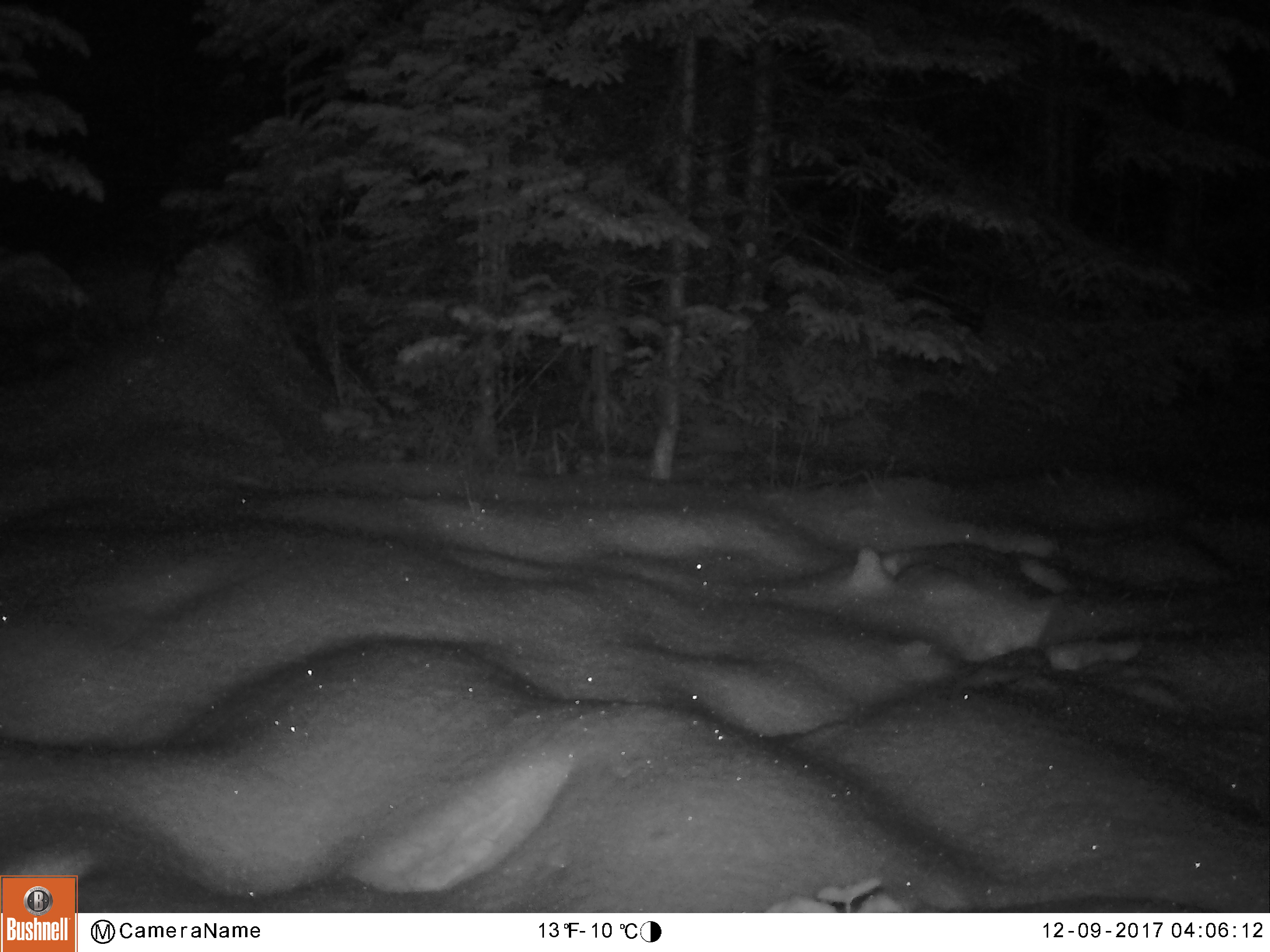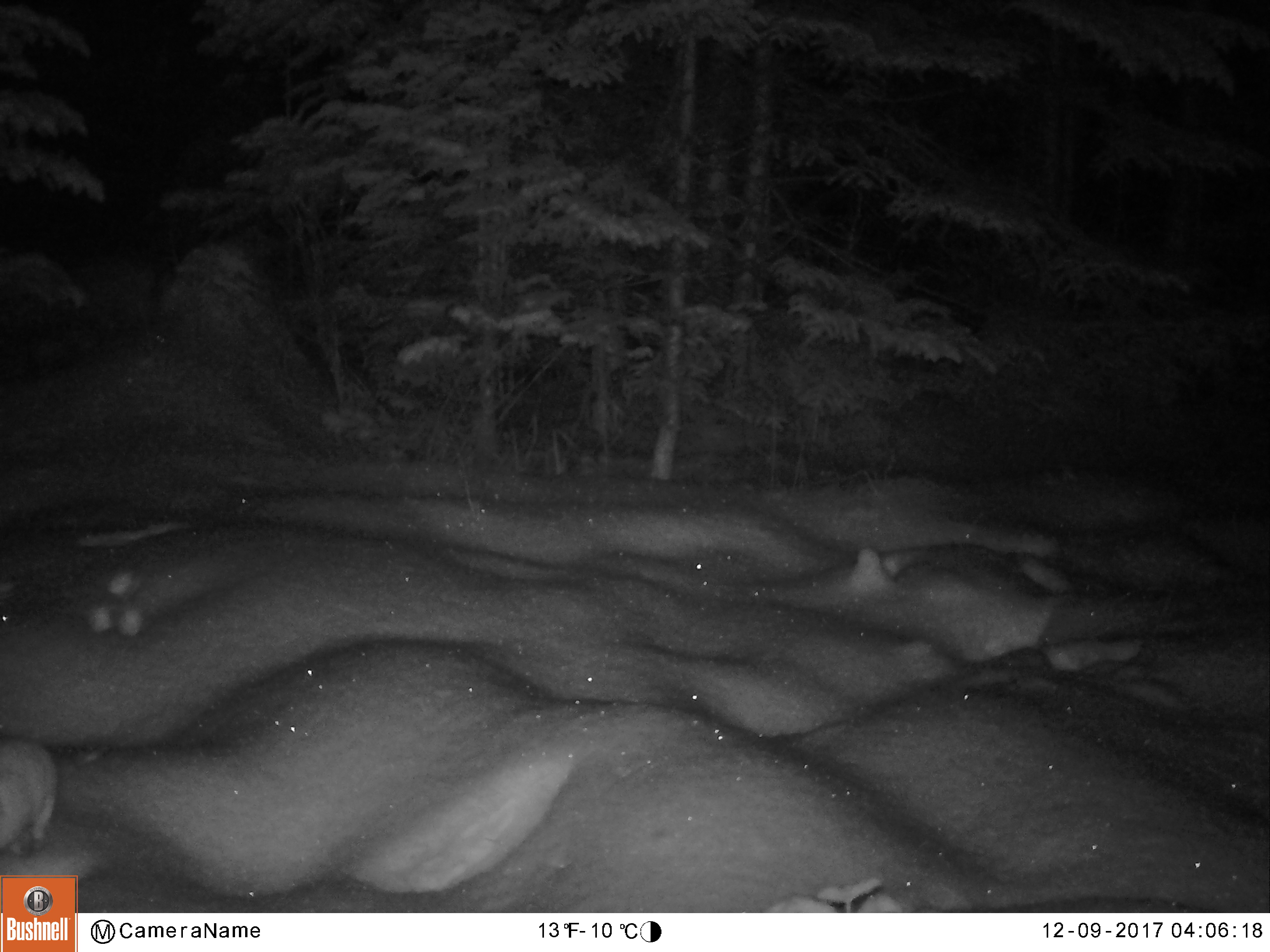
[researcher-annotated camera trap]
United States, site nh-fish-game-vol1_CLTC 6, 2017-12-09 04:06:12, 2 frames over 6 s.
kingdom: Animalia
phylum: Chordata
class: Mammalia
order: Lagomorpha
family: Leporidae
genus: Lepus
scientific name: Lepus americanus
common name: snowshoe hare